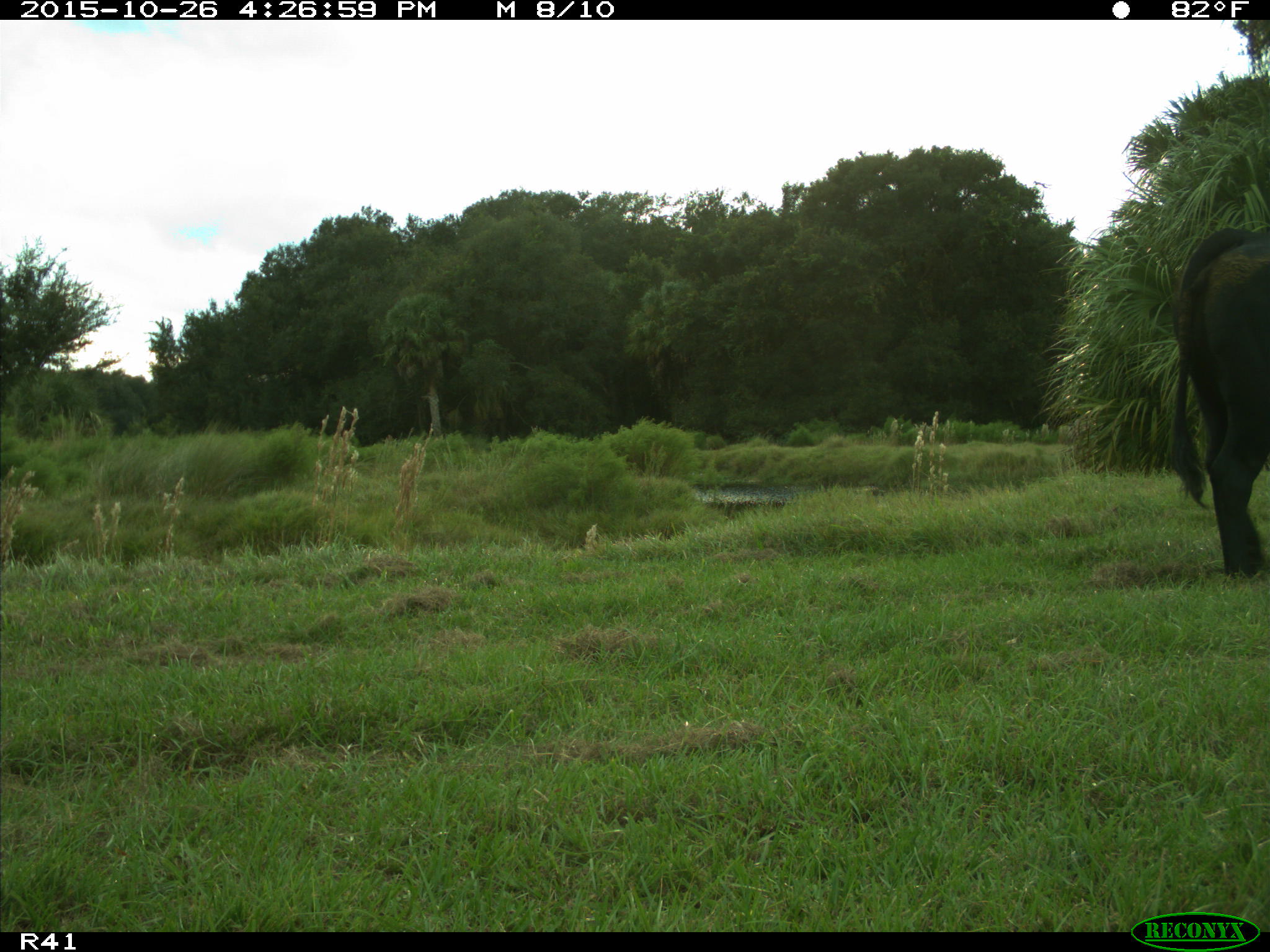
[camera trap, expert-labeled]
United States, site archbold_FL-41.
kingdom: Animalia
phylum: Chordata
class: Mammalia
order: Artiodactyla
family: Bovidae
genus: Bos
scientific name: Bos taurus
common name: domestic cow